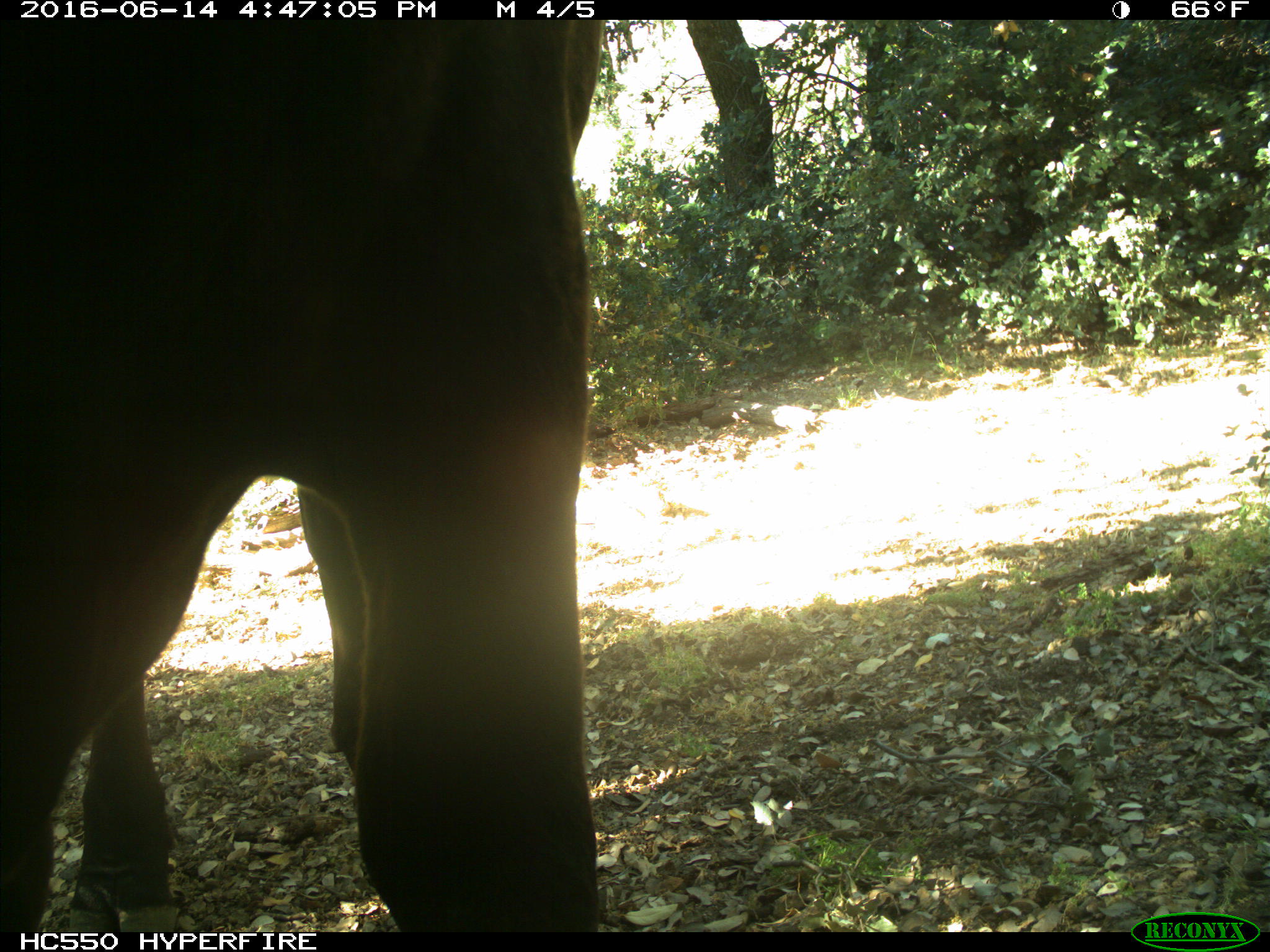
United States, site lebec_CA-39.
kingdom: Animalia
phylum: Chordata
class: Mammalia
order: Artiodactyla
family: Bovidae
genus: Bos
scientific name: Bos taurus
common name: domestic cow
Bos taurus (domestic cow).